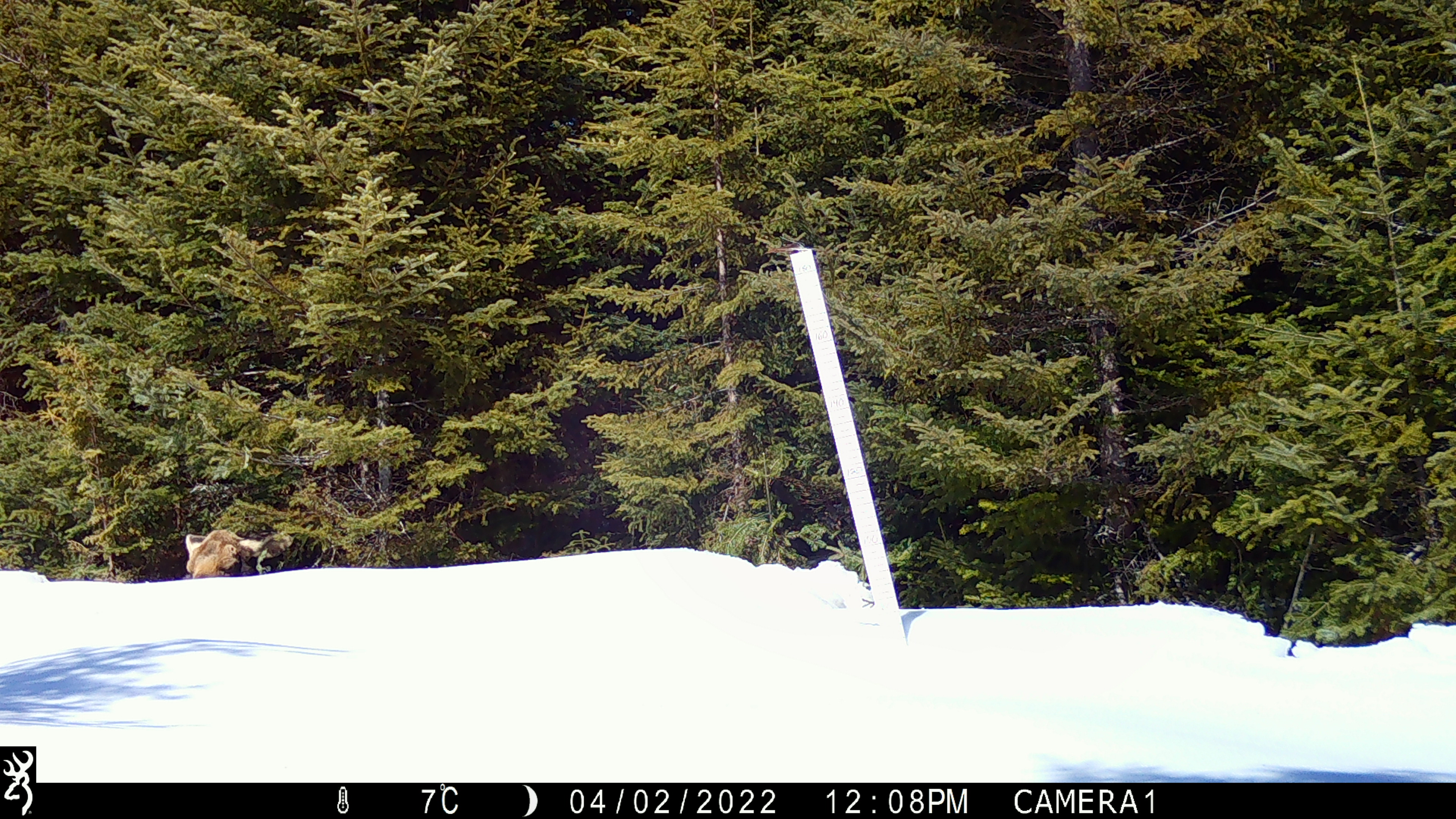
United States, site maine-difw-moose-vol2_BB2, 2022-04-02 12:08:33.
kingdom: Animalia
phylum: Chordata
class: Mammalia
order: Artiodactyla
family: Cervidae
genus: Alces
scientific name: Alces alces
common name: moose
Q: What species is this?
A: Moose (Alces alces).